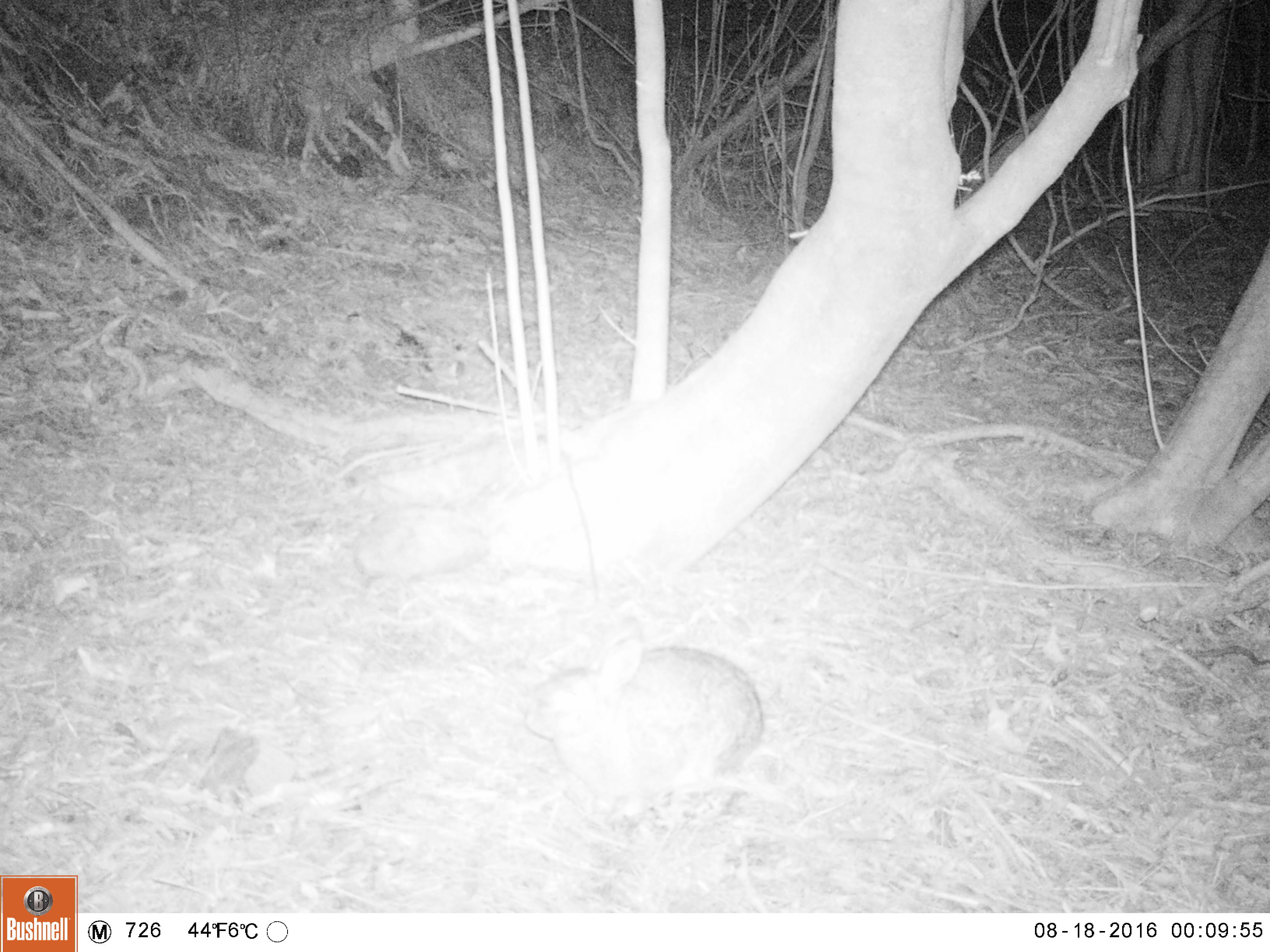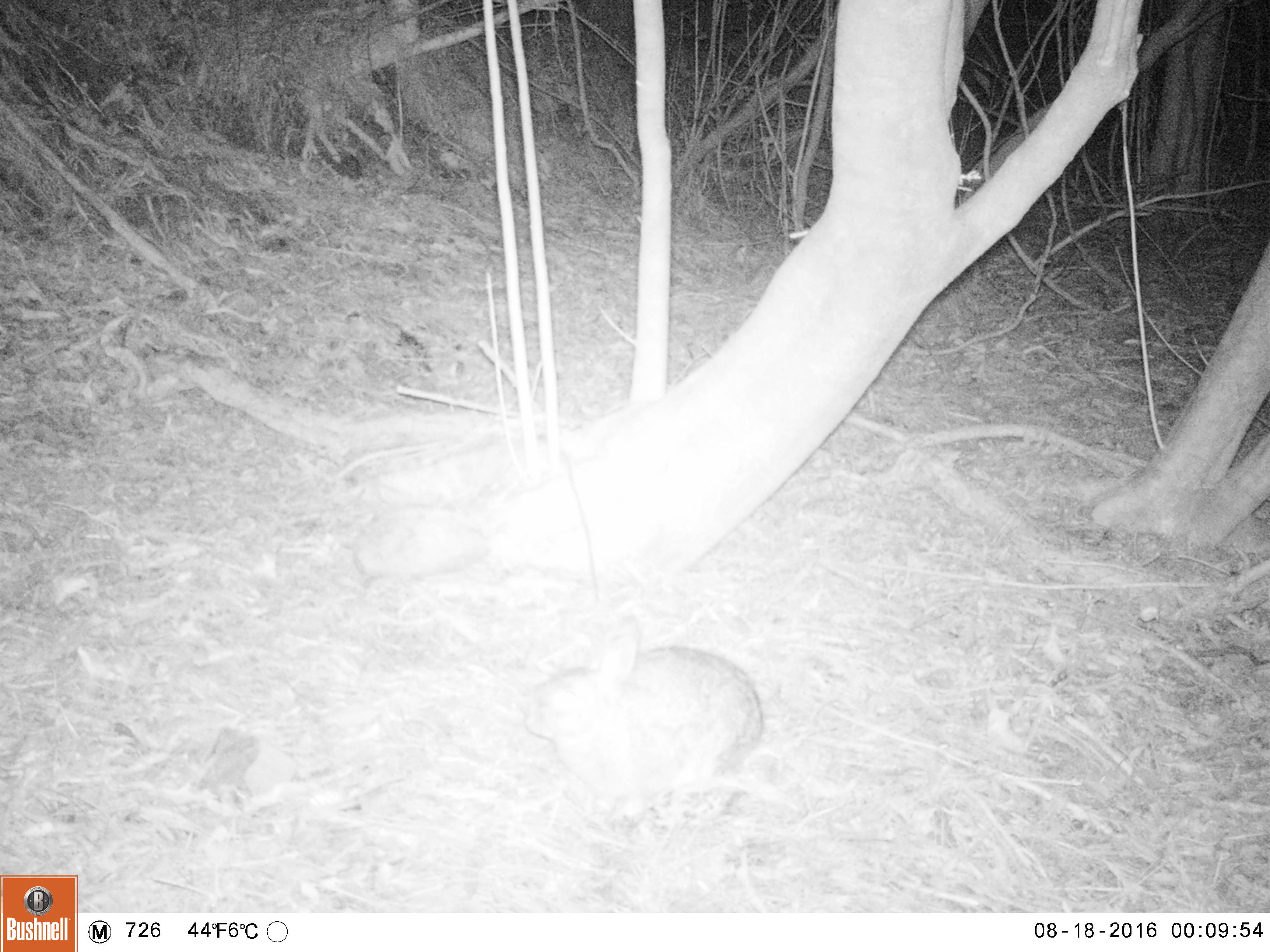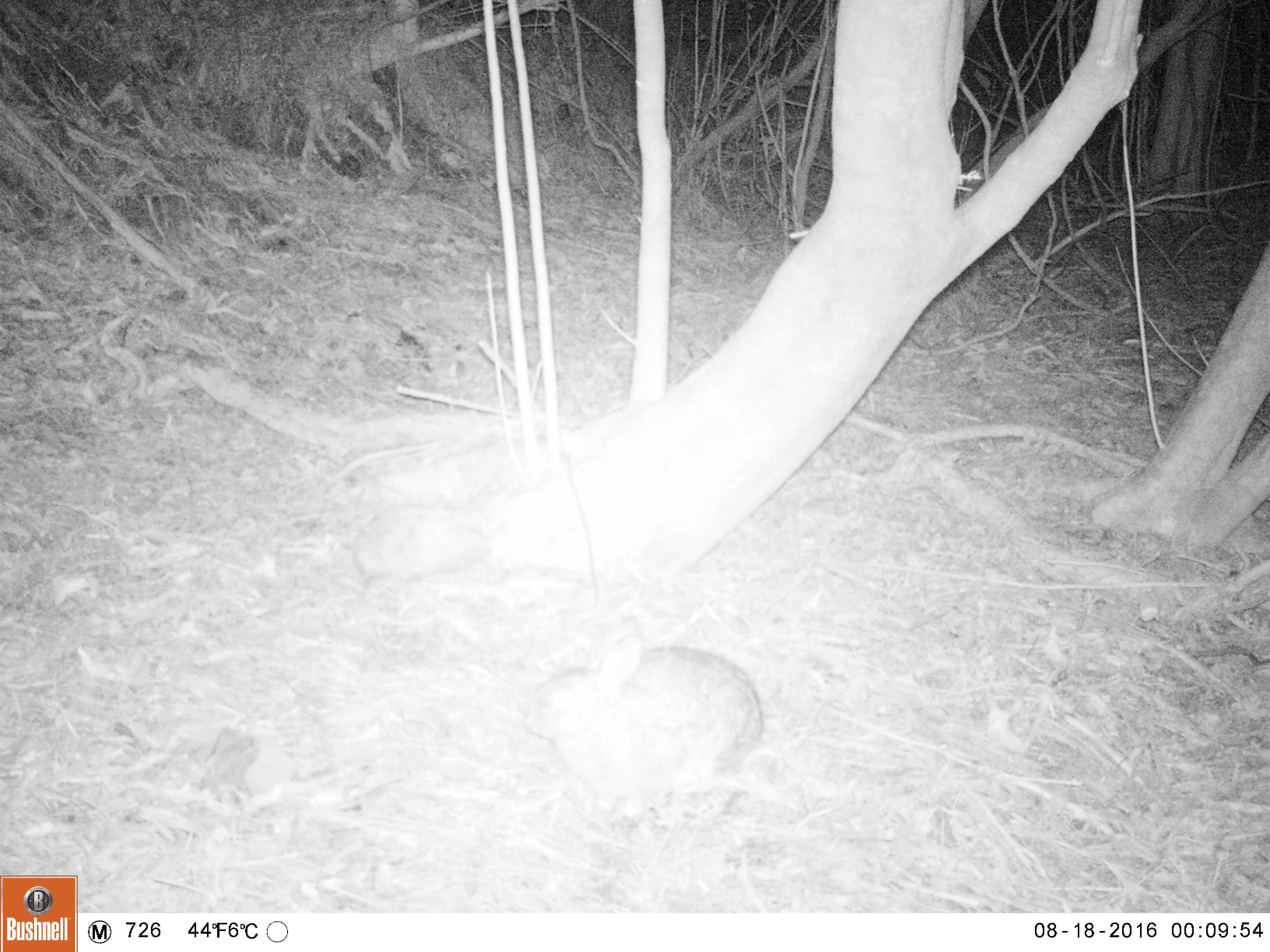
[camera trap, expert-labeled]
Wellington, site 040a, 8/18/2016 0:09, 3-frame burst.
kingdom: Animalia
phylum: Chordata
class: Mammalia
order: Lagomorpha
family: Leporidae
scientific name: Leporidae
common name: rabbit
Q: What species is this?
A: Rabbit (Leporidae).